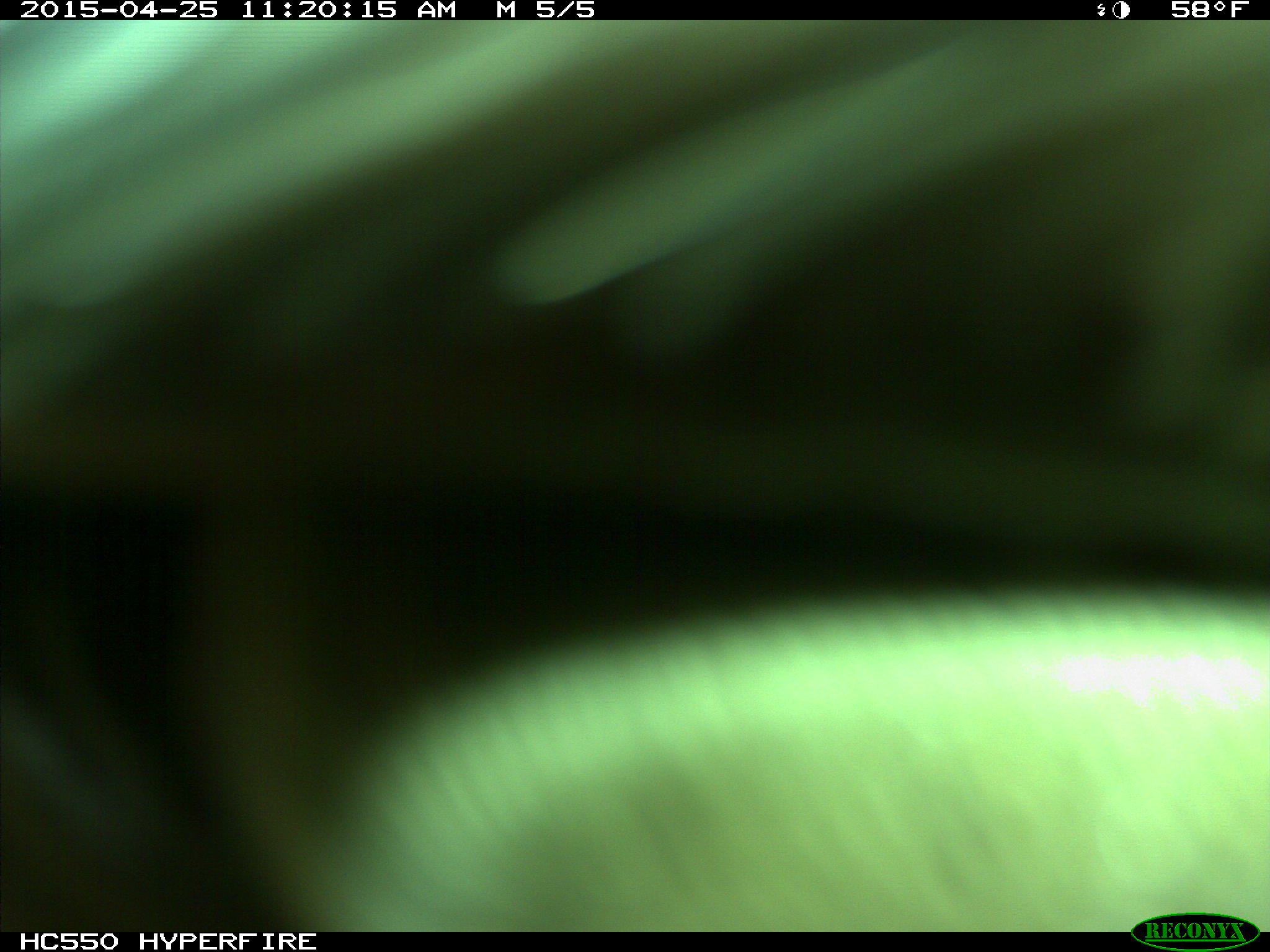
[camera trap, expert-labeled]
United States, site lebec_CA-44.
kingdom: Animalia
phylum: Chordata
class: Mammalia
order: Artiodactyla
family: Suidae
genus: Sus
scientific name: Sus scrofa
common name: wild boar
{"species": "Sus scrofa (wild boar)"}